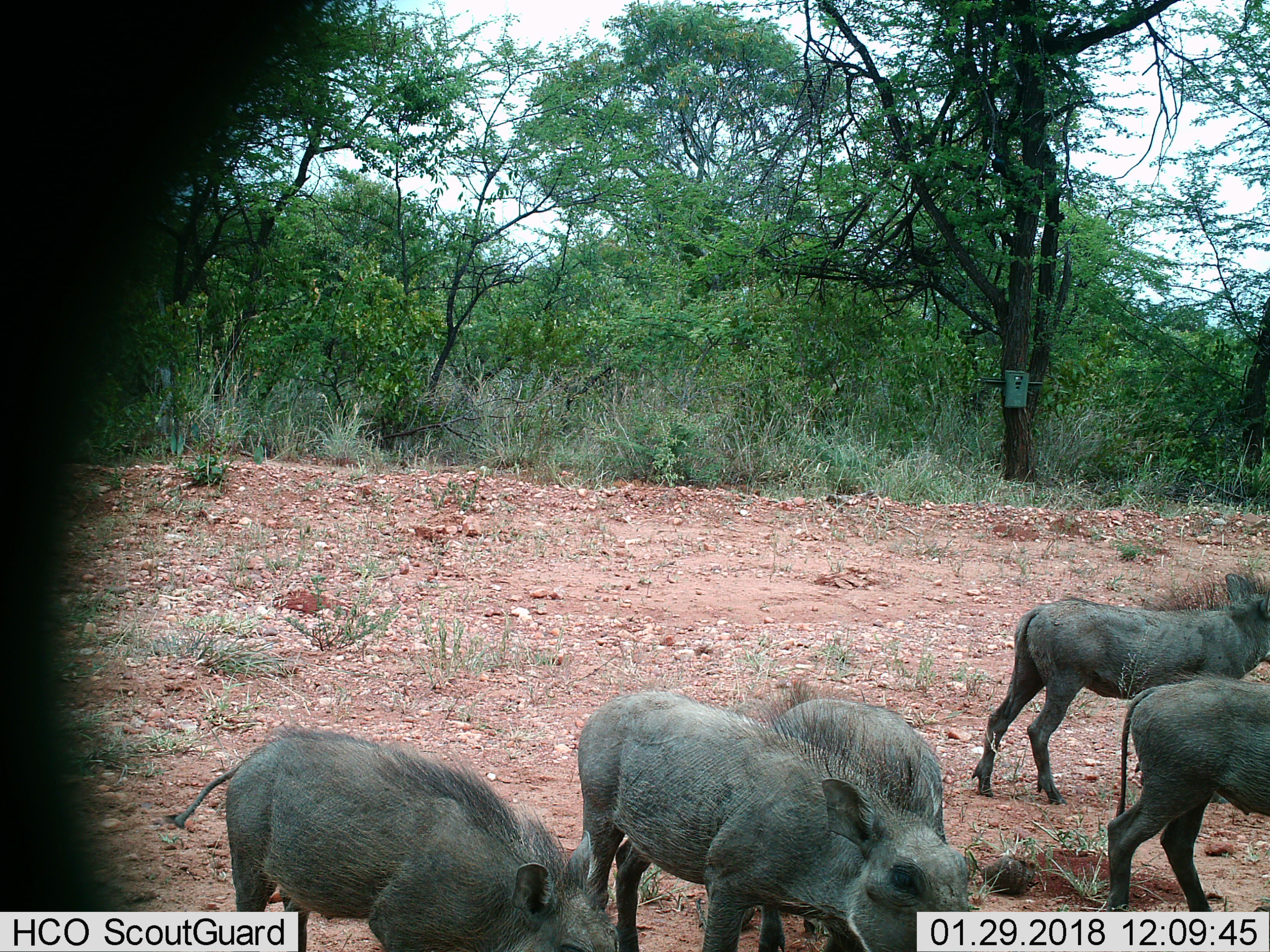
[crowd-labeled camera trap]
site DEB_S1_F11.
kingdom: Animalia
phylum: Chordata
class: Mammalia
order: Artiodactyla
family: Suidae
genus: Phacochoerus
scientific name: Phacochoerus africanus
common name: warthog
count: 5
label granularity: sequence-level